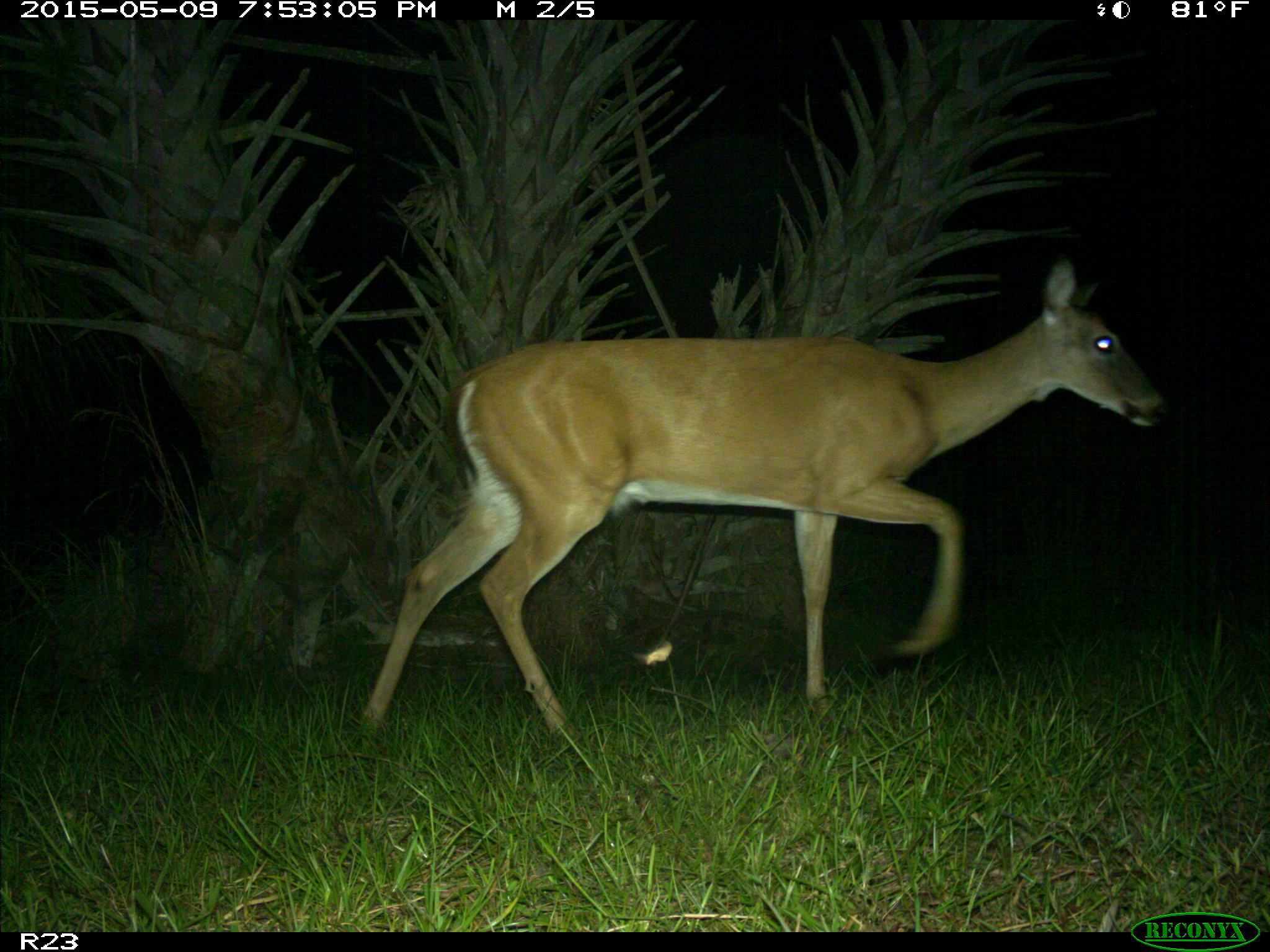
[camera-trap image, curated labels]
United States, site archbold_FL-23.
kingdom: Animalia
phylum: Chordata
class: Mammalia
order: Artiodactyla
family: Bovidae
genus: Bos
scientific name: Bos taurus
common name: domestic cow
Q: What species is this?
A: Bos taurus (domestic cow).